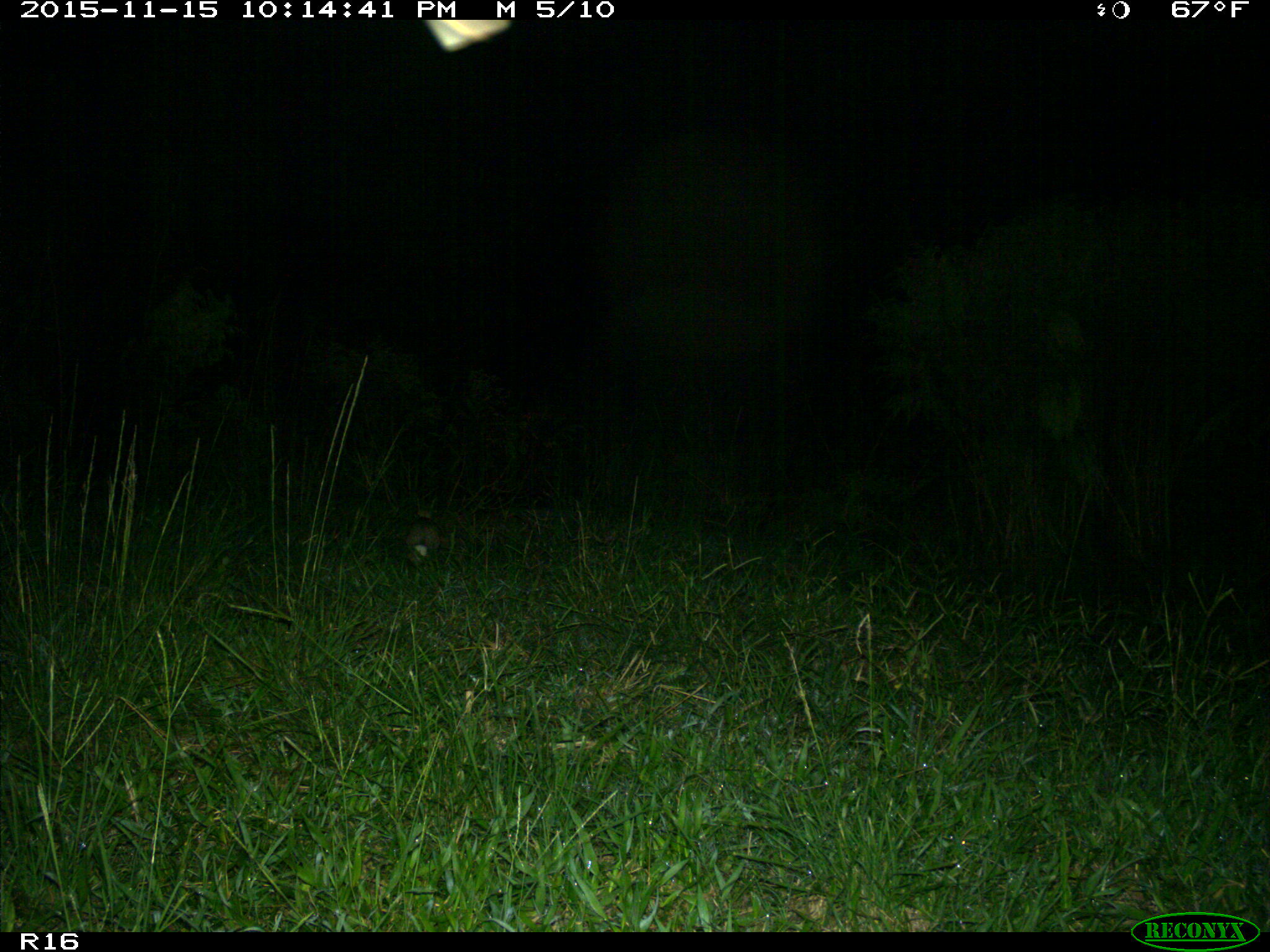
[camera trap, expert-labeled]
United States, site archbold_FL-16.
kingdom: Animalia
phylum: Chordata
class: Mammalia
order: Lagomorpha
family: Leporidae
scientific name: Leporidae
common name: rabbits and hares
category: unidentified rabbit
Unidentified rabbit (rabbits and hares) (Leporidae).